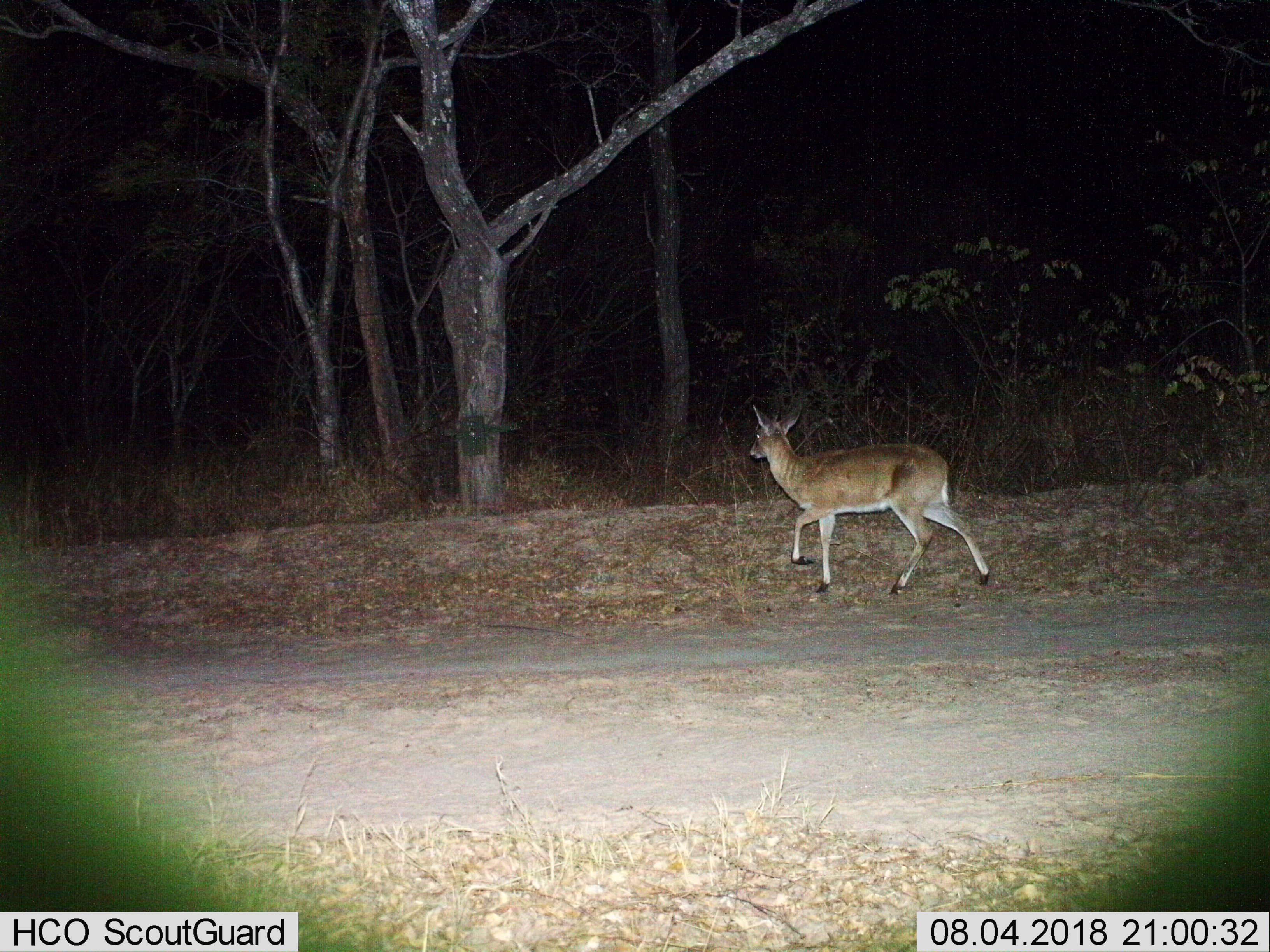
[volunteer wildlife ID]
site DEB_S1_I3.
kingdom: Animalia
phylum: Chordata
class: Mammalia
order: Artiodactyla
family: Bovidae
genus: Sylvicapra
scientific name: Sylvicapra grimmia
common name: common duiker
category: duikercommongrey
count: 1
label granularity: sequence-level